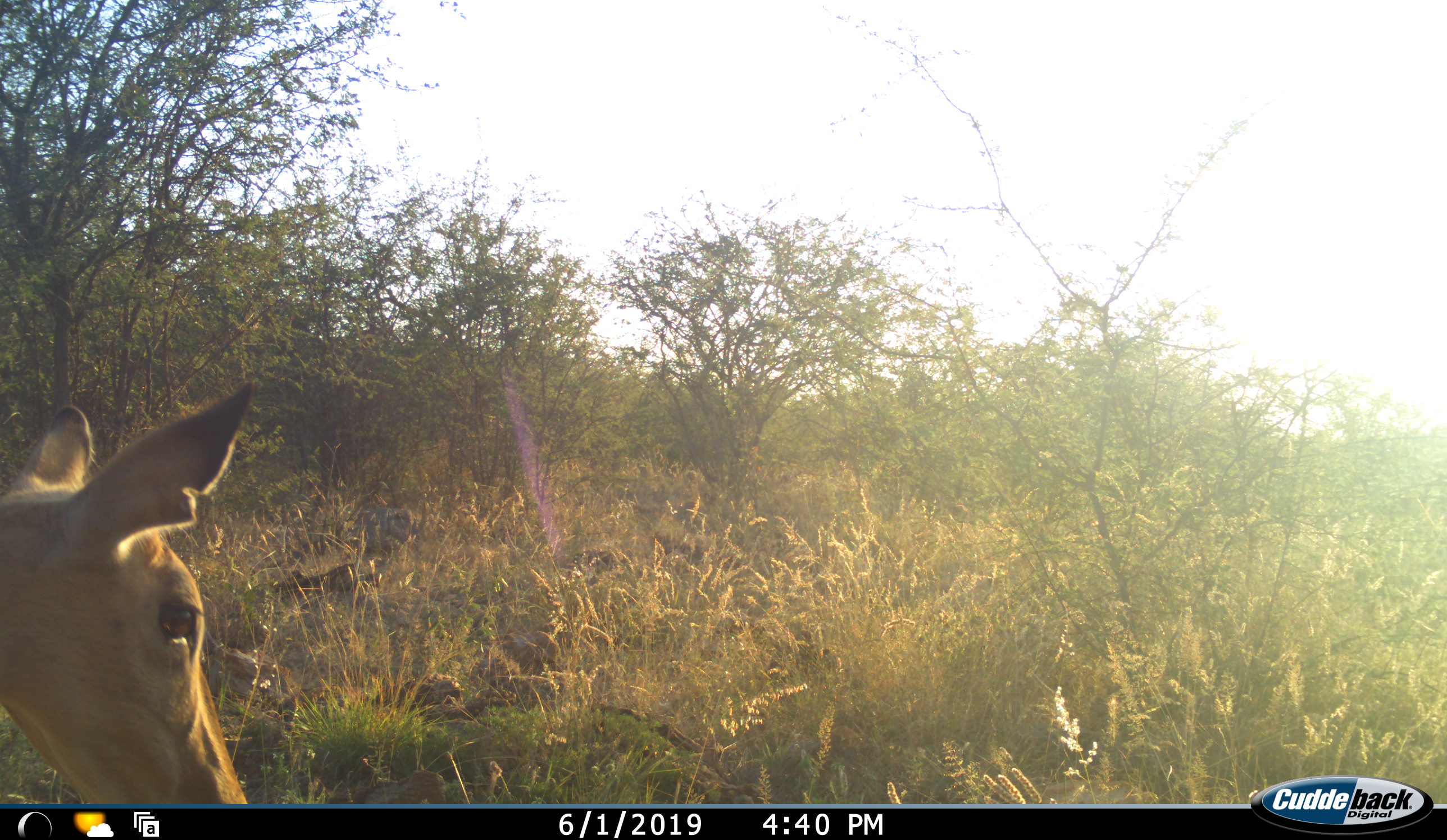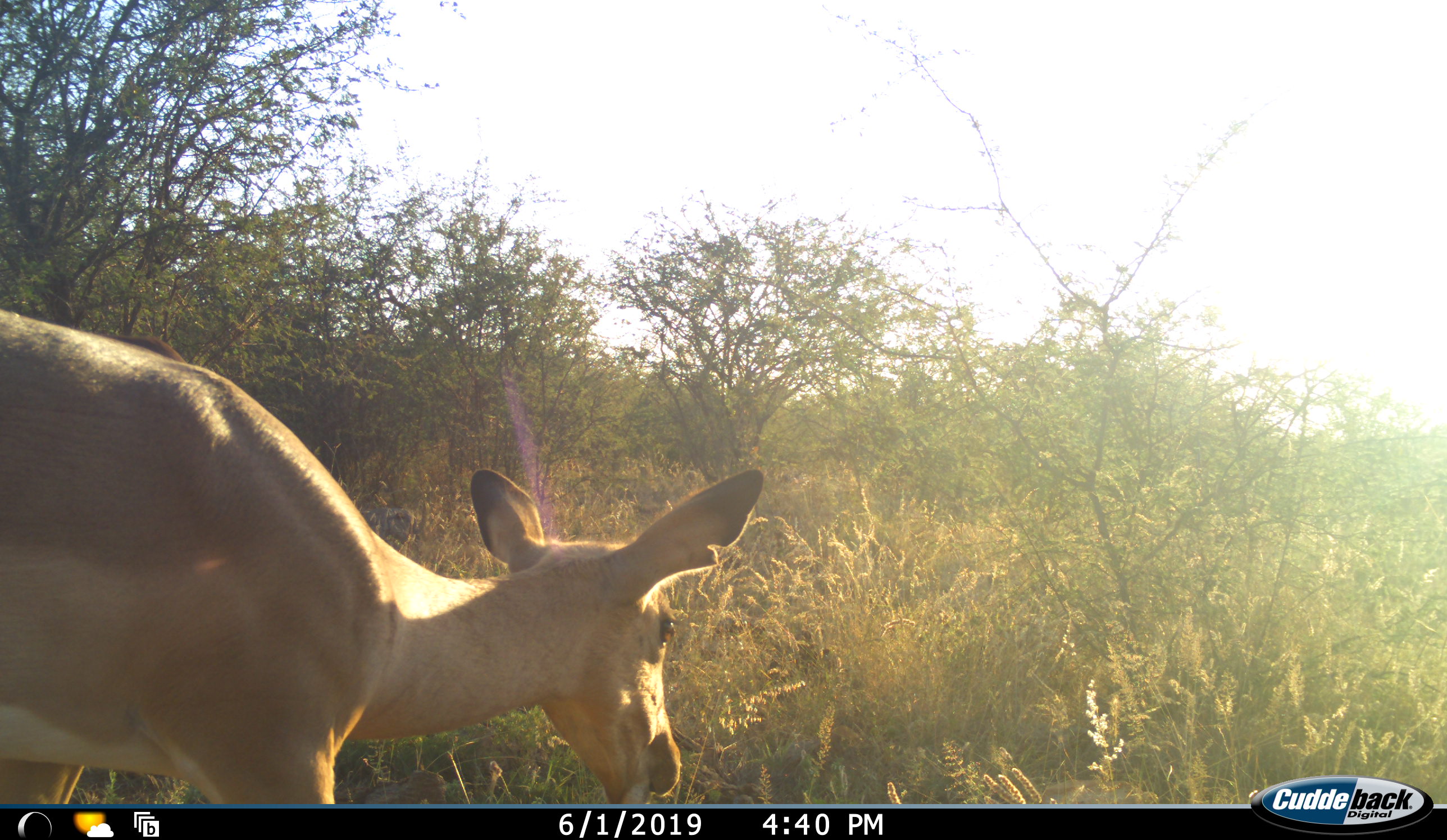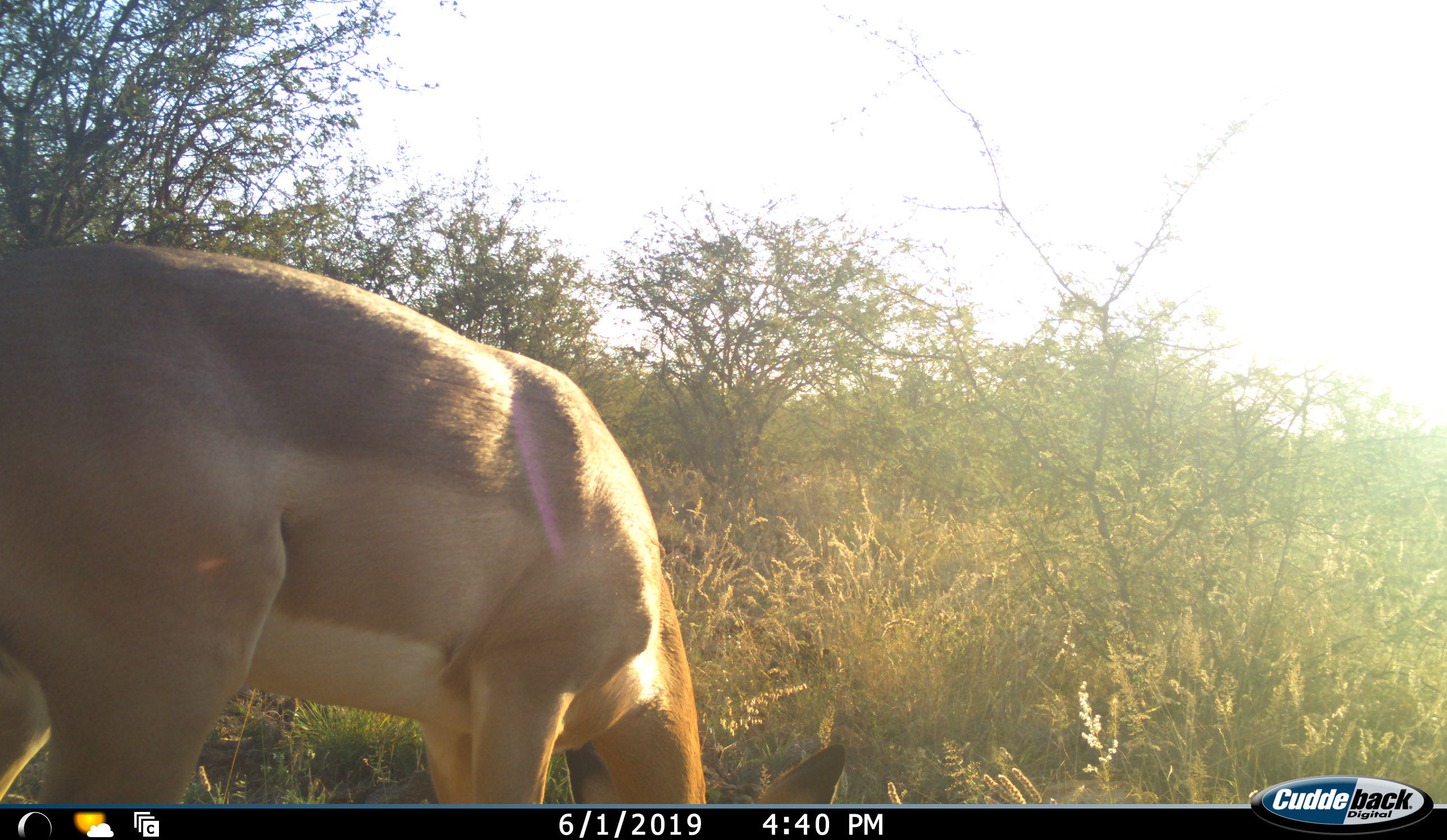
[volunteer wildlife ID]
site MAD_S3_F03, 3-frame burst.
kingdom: Animalia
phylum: Chordata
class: Mammalia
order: Artiodactyla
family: Bovidae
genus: Aepyceros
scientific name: Aepyceros melampus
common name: impala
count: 1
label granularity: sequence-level